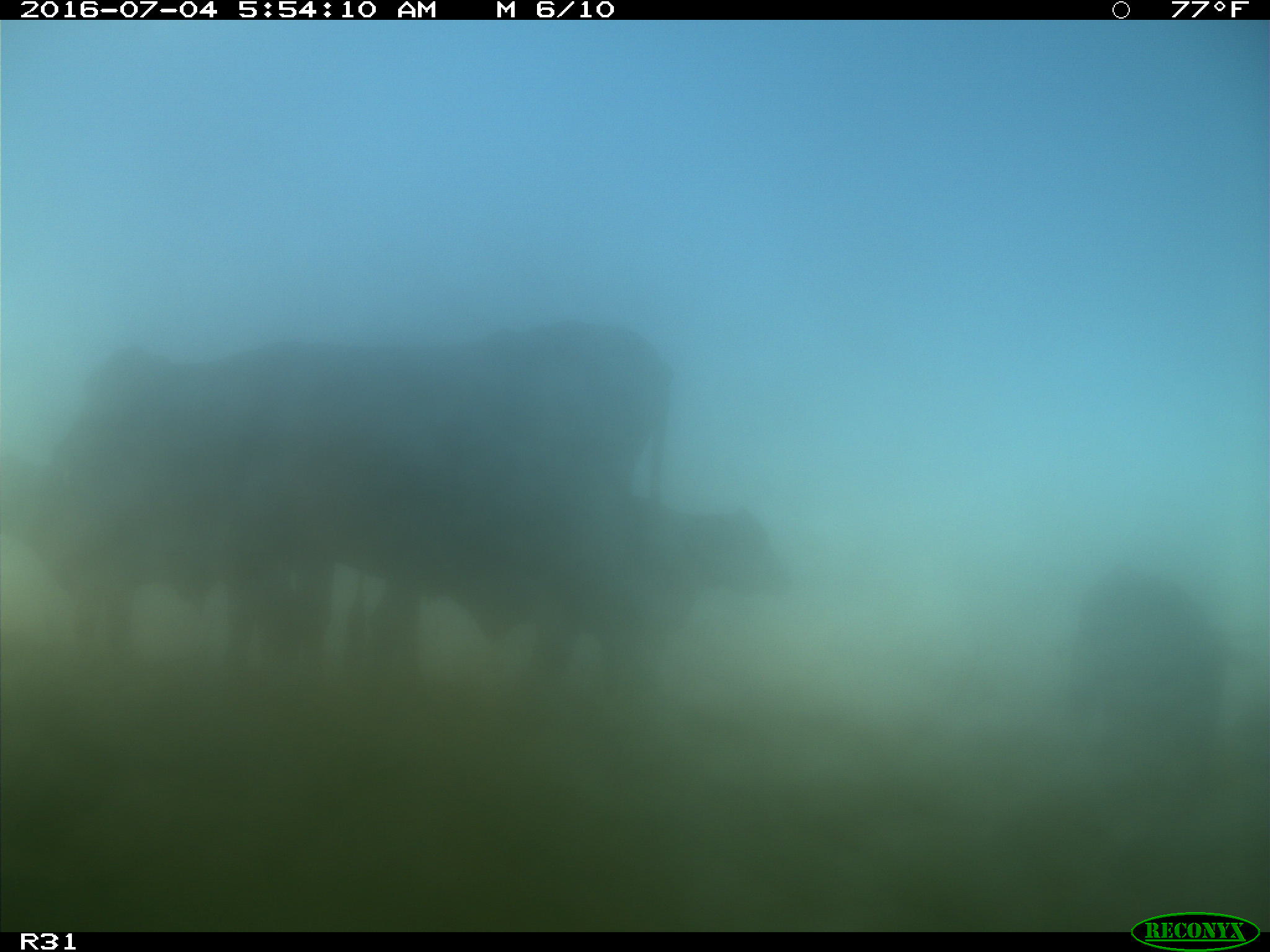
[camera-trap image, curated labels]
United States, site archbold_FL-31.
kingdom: Animalia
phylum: Chordata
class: Mammalia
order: Artiodactyla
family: Bovidae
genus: Bos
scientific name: Bos taurus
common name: domestic cow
Bos taurus (domestic cow).